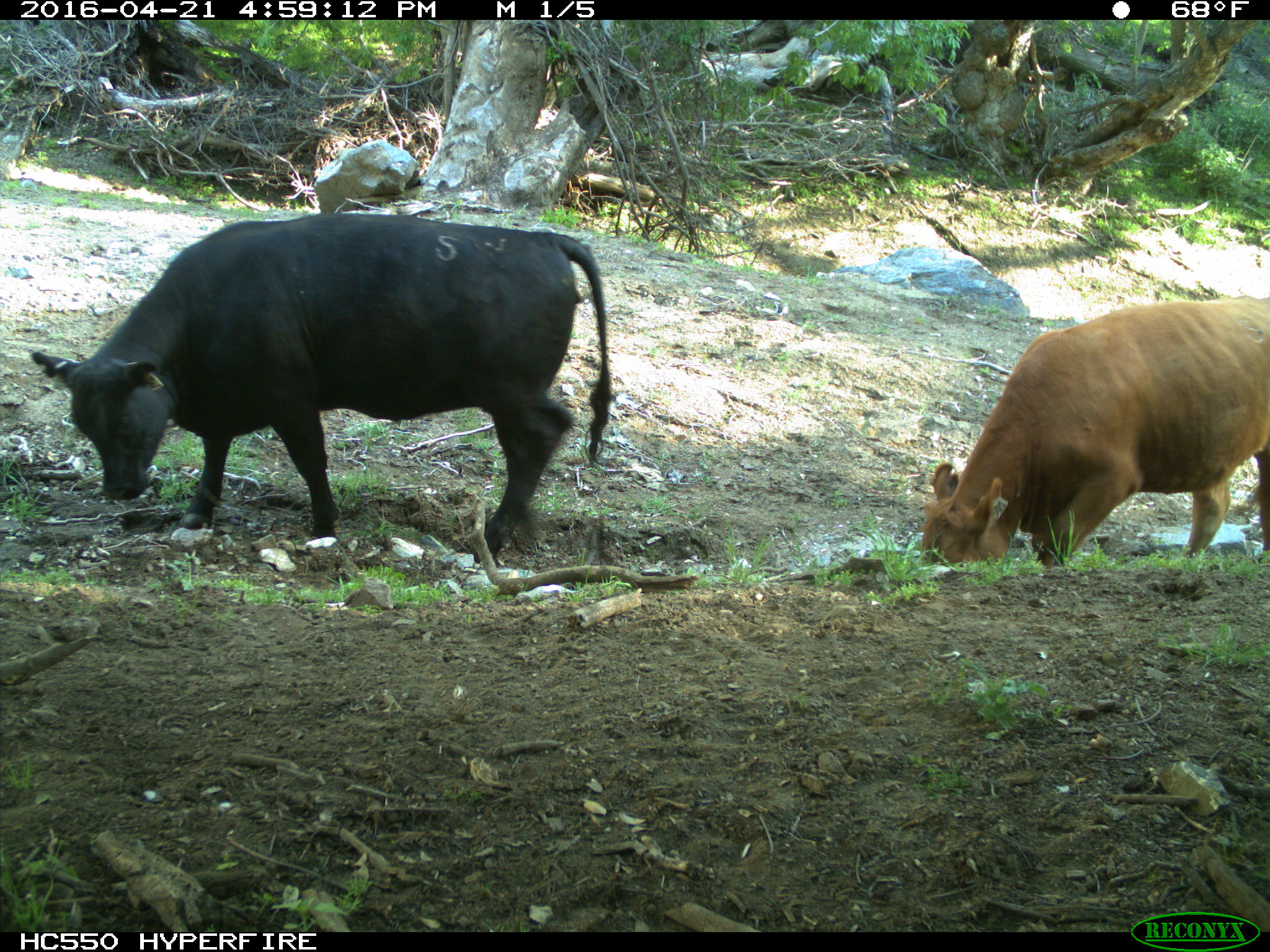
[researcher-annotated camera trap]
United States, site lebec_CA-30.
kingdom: Animalia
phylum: Chordata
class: Mammalia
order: Artiodactyla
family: Bovidae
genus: Bos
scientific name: Bos taurus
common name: domestic cow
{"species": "Bos taurus (domestic cow)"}